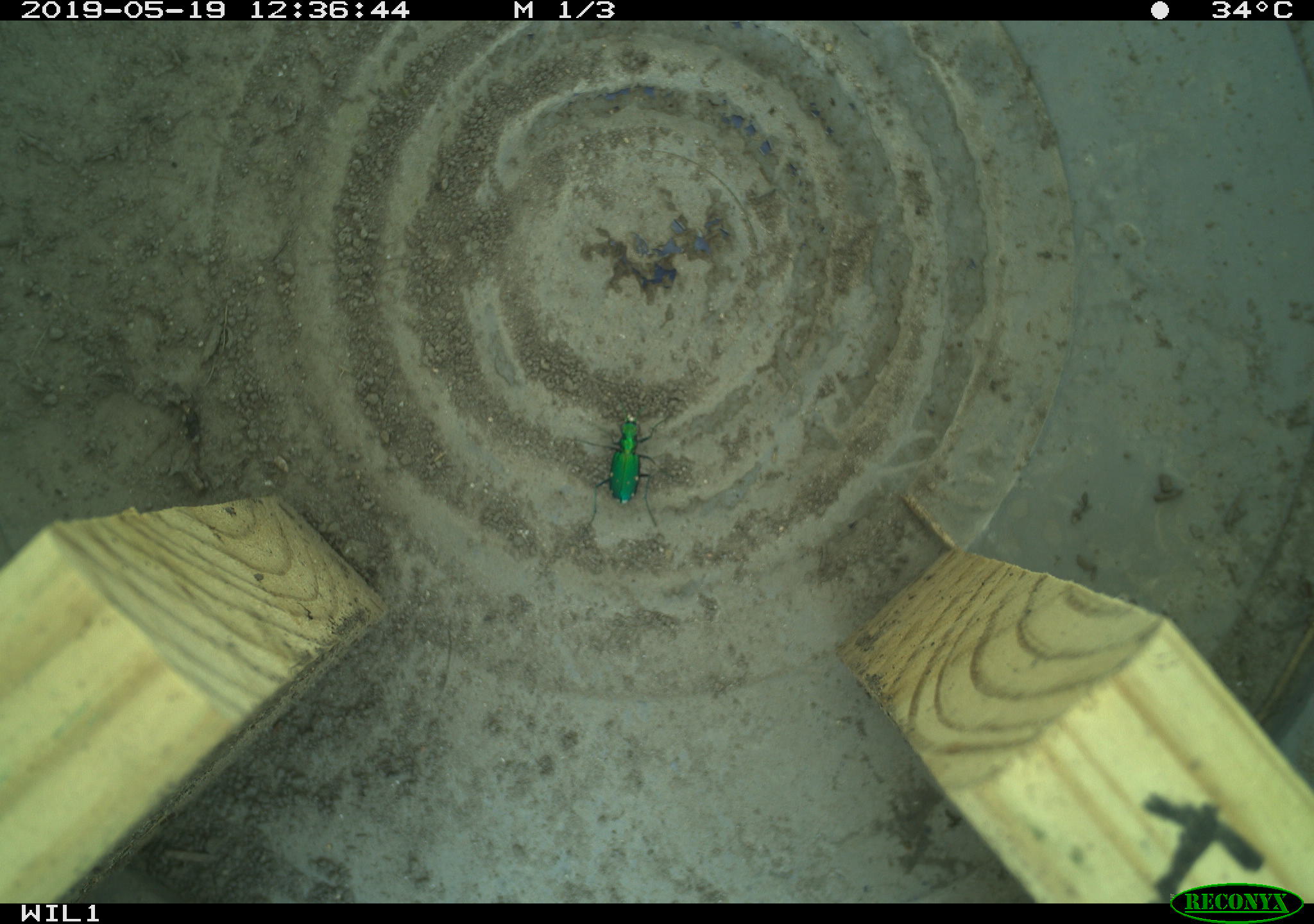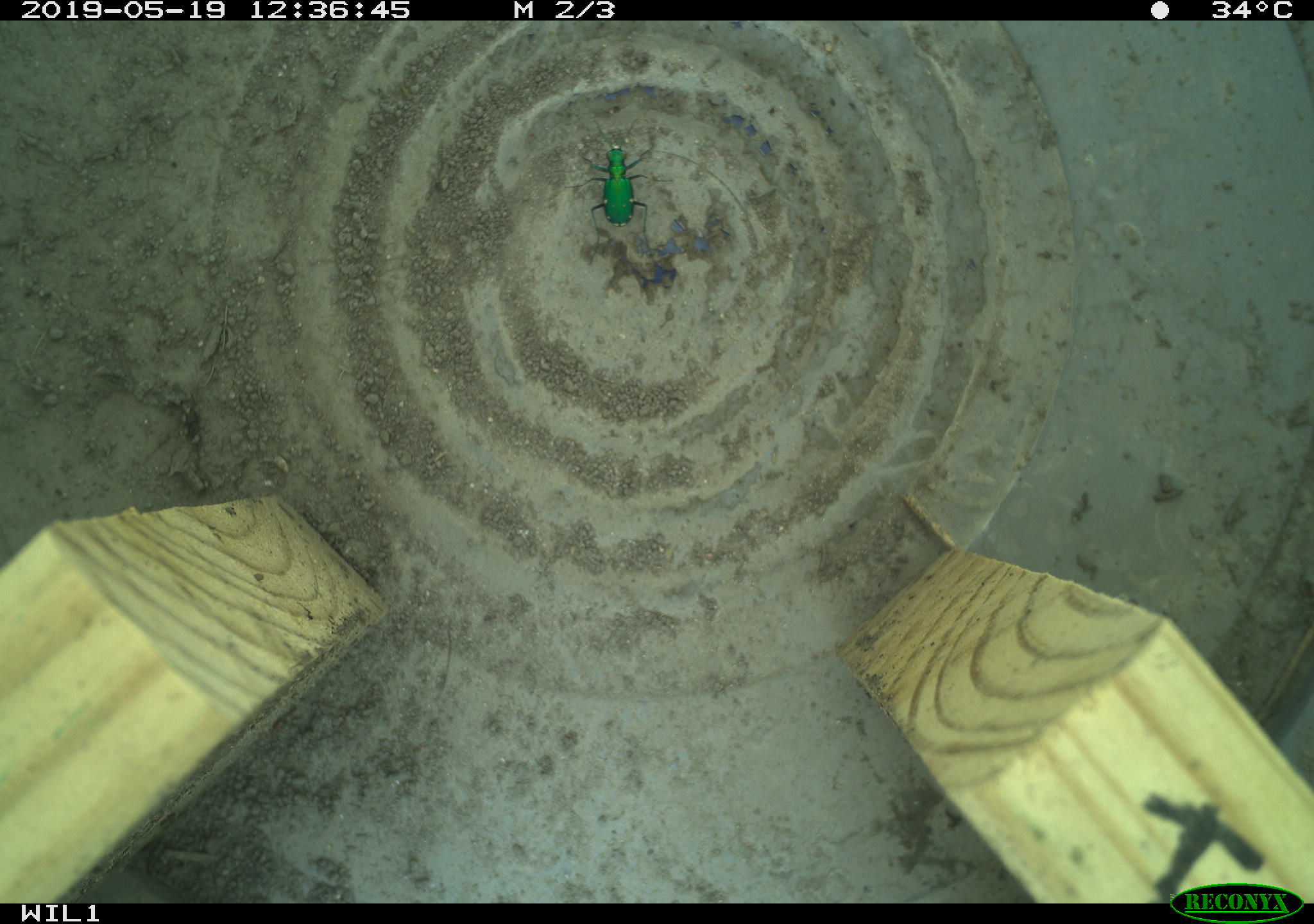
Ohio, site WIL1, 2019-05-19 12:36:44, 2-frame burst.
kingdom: Animalia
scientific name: Animalia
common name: animal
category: invertebrate